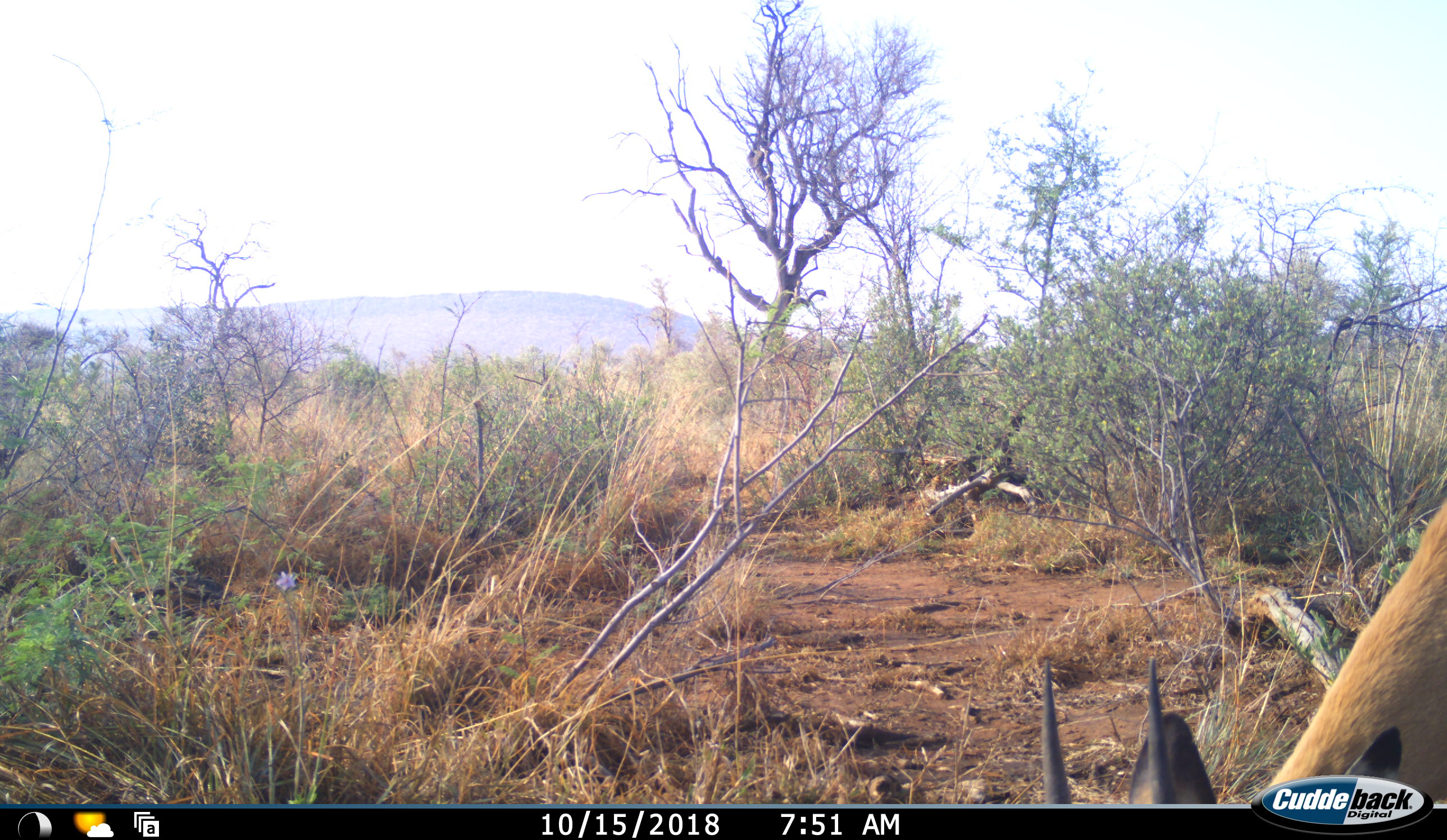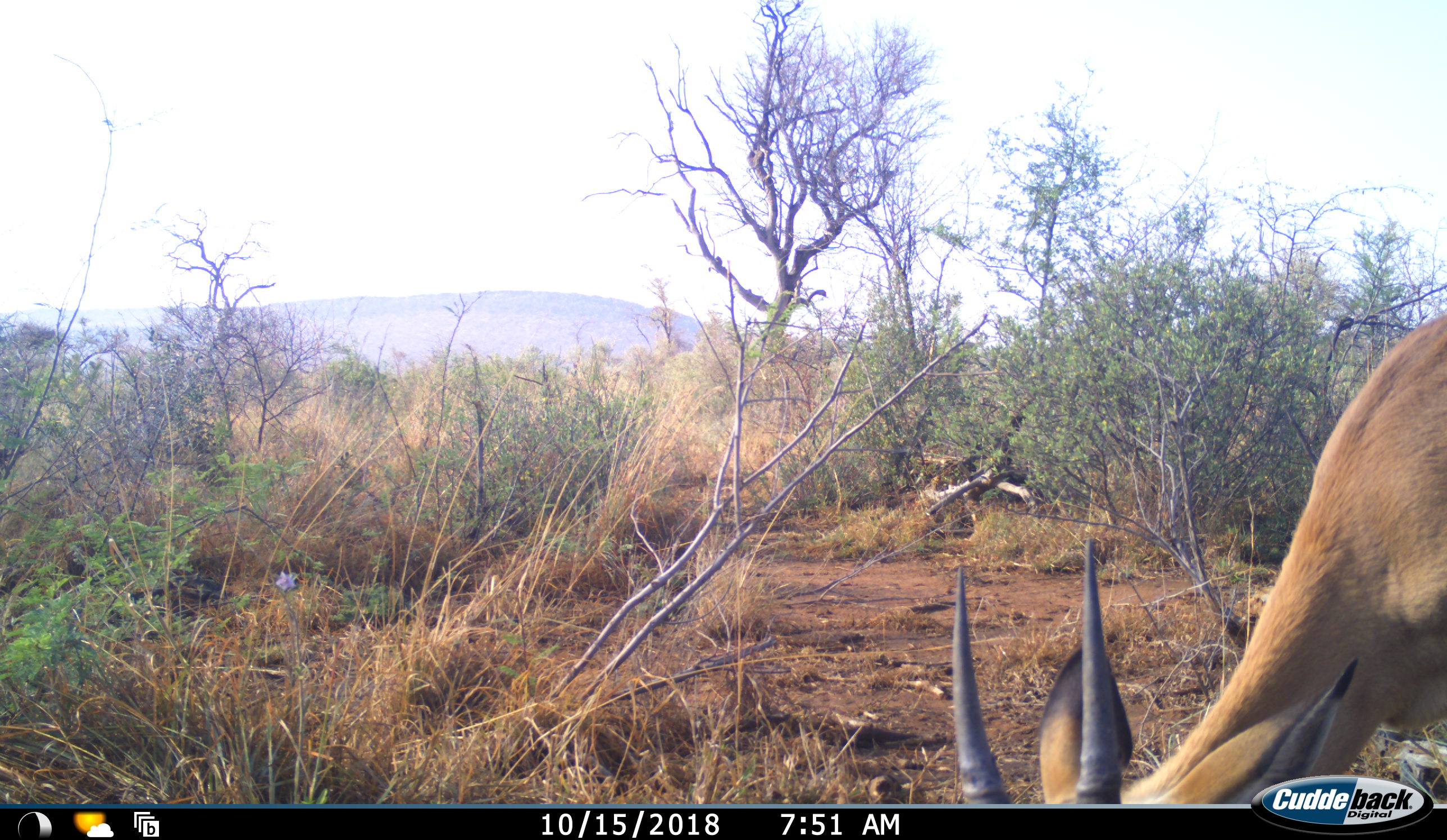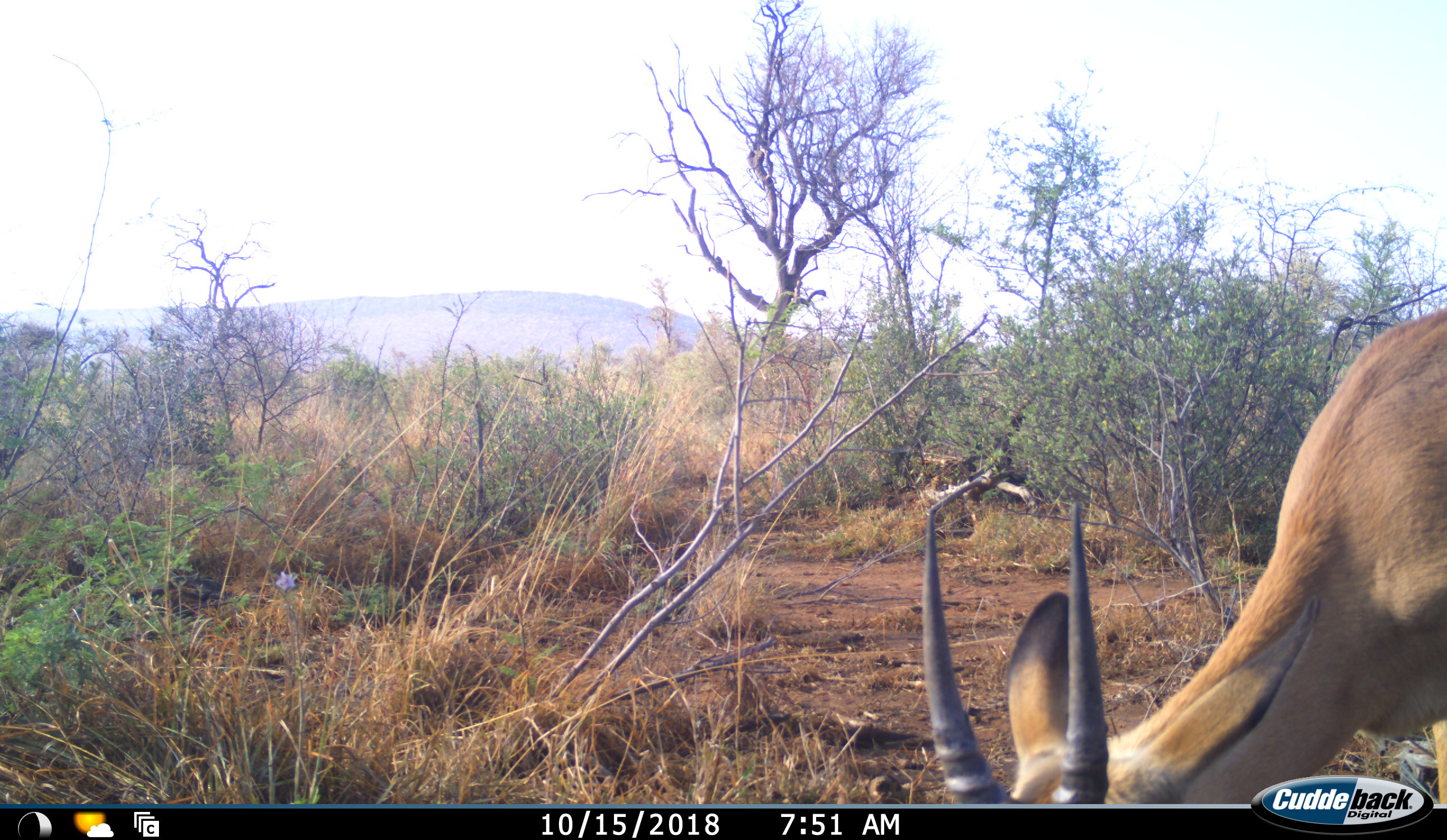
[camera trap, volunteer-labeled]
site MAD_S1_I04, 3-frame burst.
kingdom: Animalia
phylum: Chordata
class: Mammalia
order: Artiodactyla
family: Bovidae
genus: Aepyceros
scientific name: Aepyceros melampus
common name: impala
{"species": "impala (Aepyceros melampus)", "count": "1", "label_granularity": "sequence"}